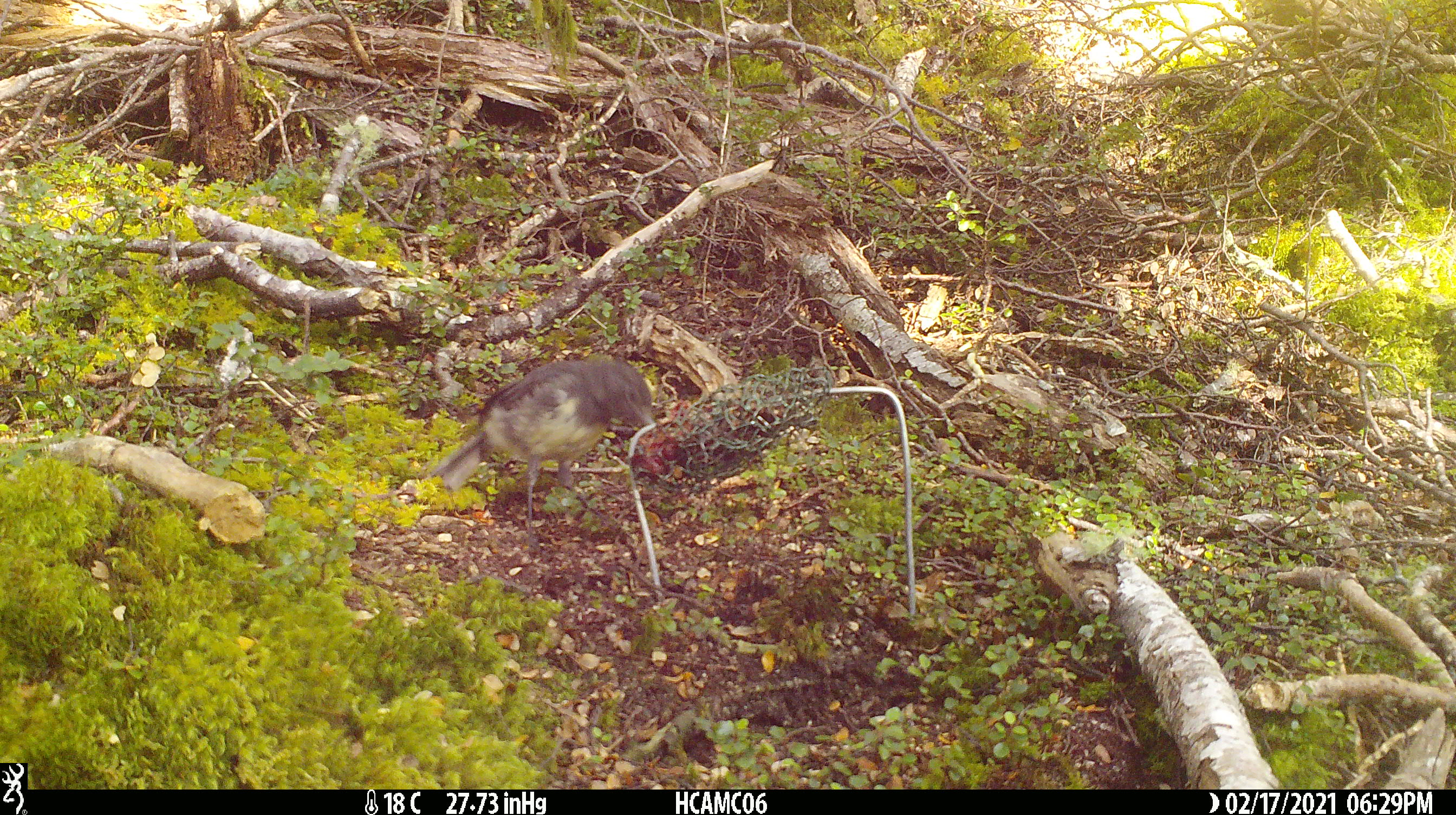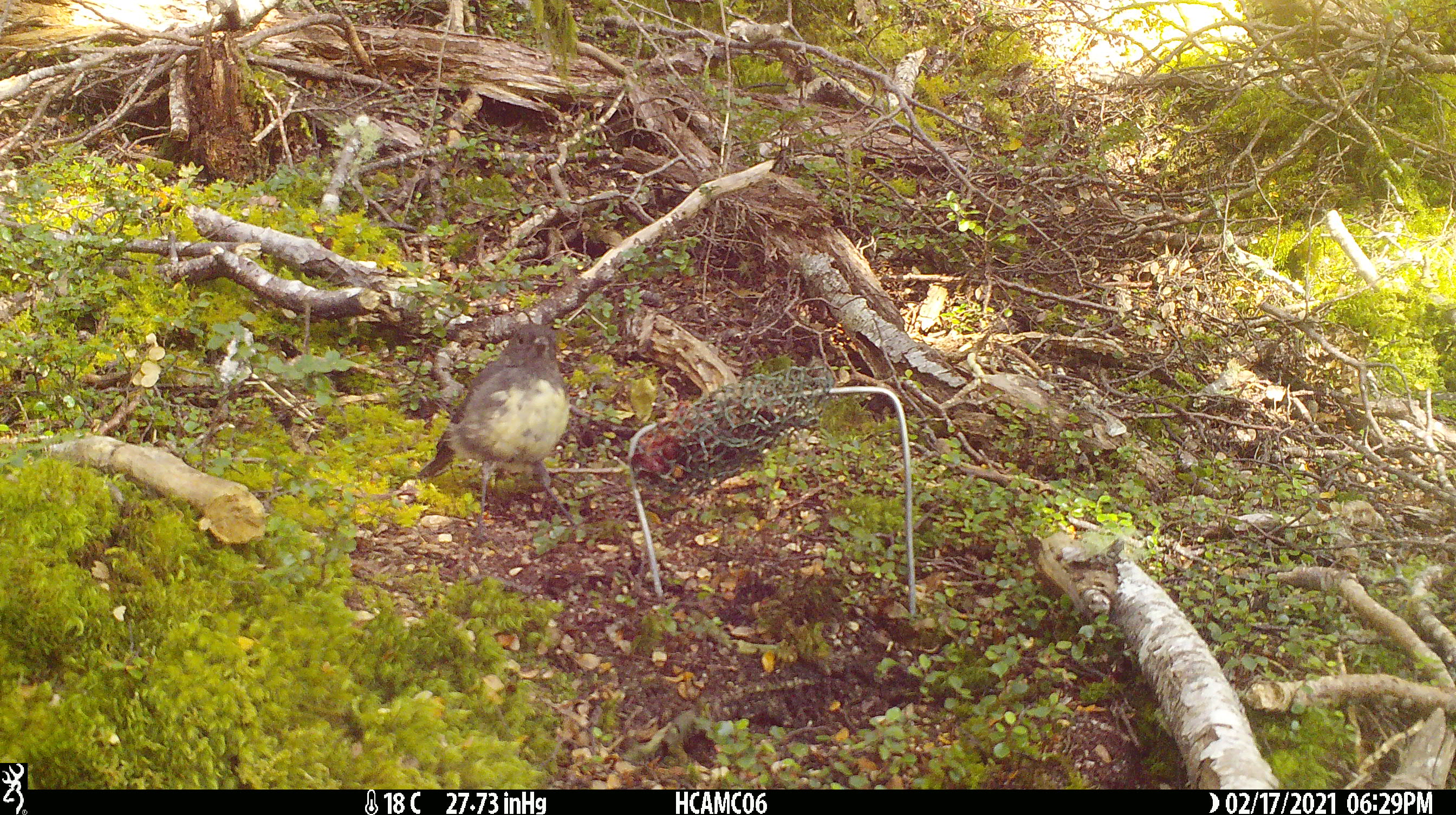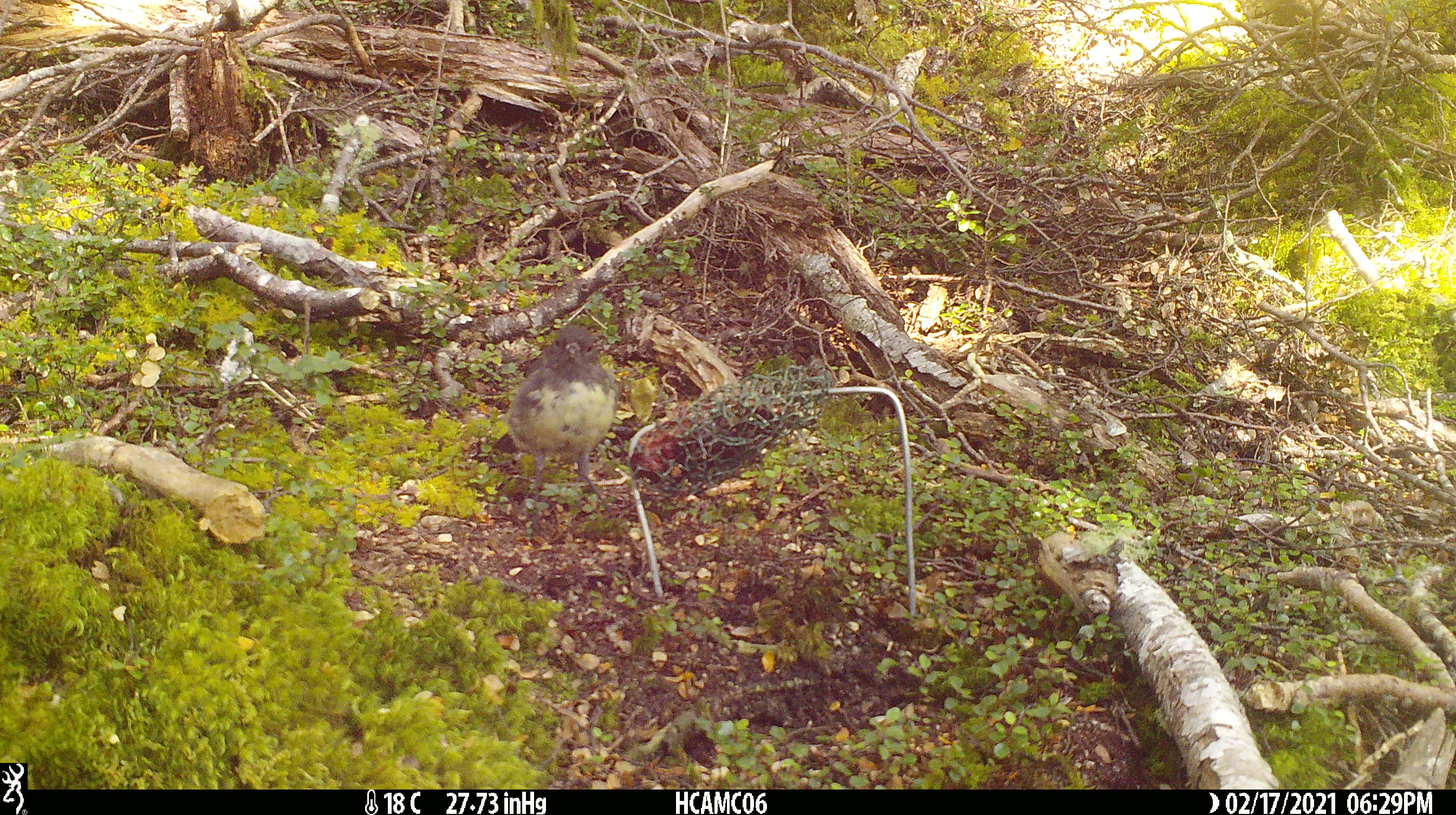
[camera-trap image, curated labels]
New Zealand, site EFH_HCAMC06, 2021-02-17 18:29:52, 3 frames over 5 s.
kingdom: Animalia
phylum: Chordata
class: Aves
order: Passeriformes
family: Petroicidae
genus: Petroica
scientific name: Petroica australis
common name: new zealand robin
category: robin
Robin (new zealand robin) (Petroica australis).